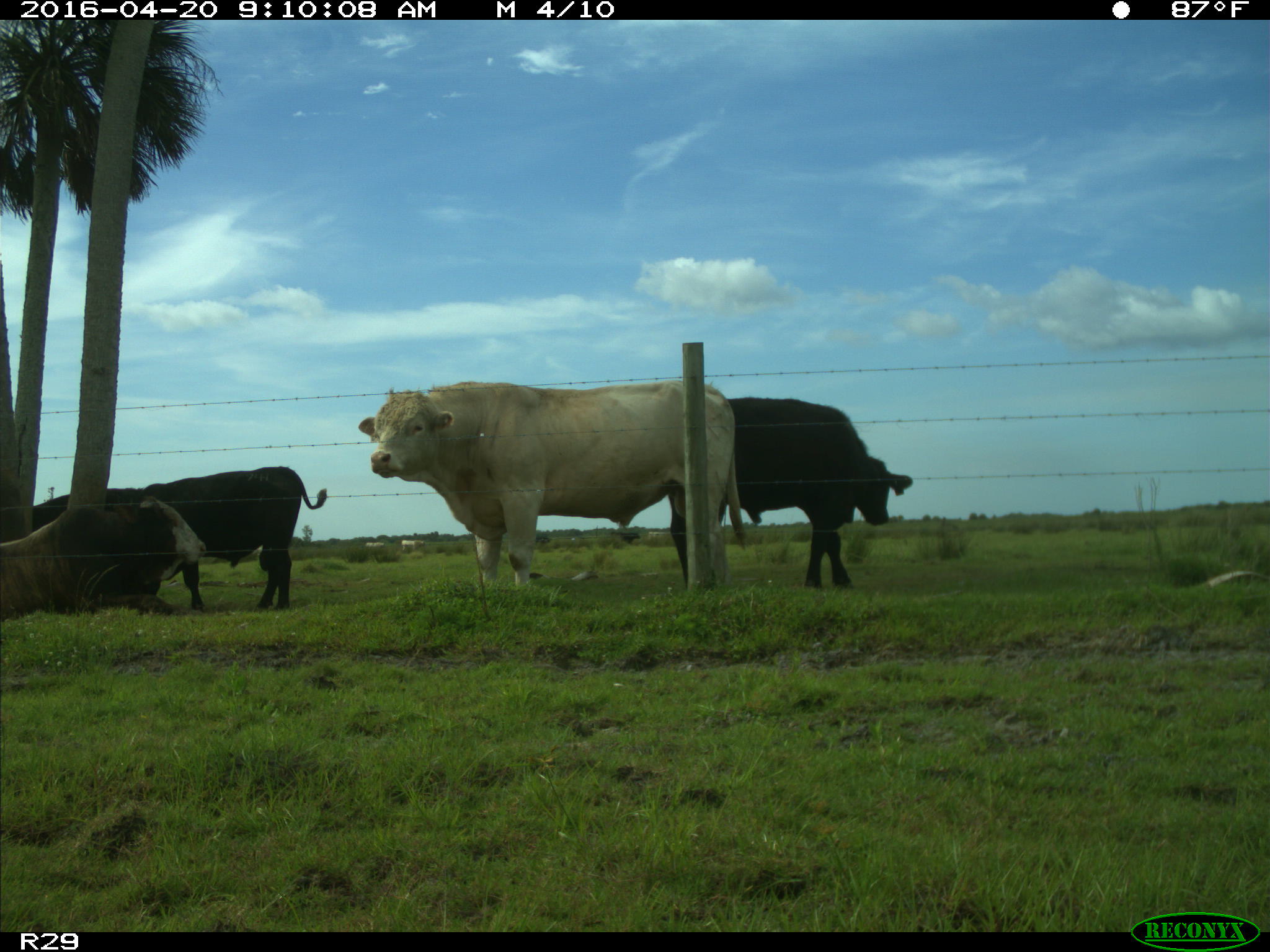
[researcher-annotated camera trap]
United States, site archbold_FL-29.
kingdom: Animalia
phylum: Chordata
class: Mammalia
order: Artiodactyla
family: Bovidae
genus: Bos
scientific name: Bos taurus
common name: domestic cow